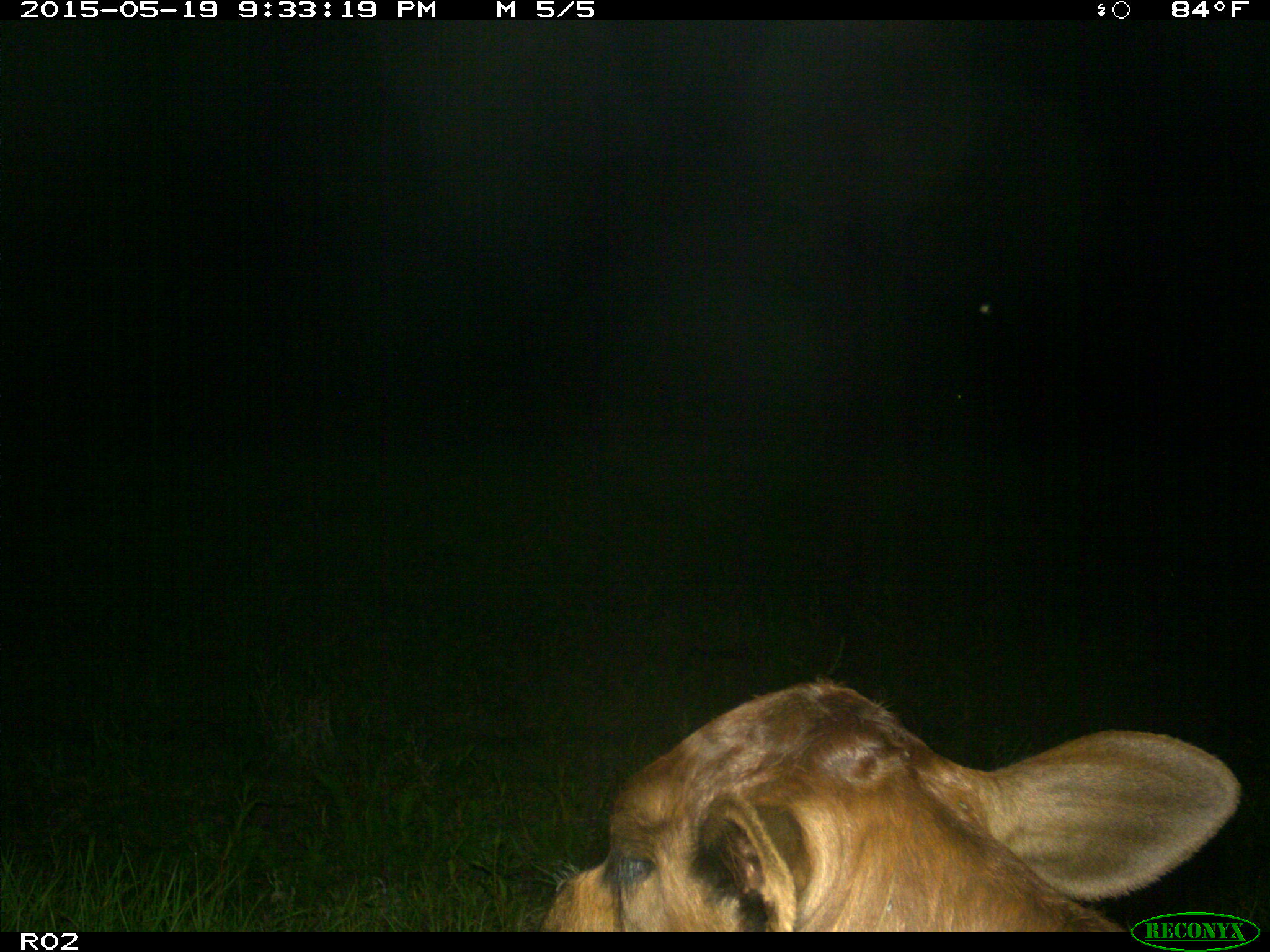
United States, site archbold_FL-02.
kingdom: Animalia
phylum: Chordata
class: Mammalia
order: Artiodactyla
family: Bovidae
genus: Bos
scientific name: Bos taurus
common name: domestic cow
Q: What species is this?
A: Bos taurus (domestic cow).